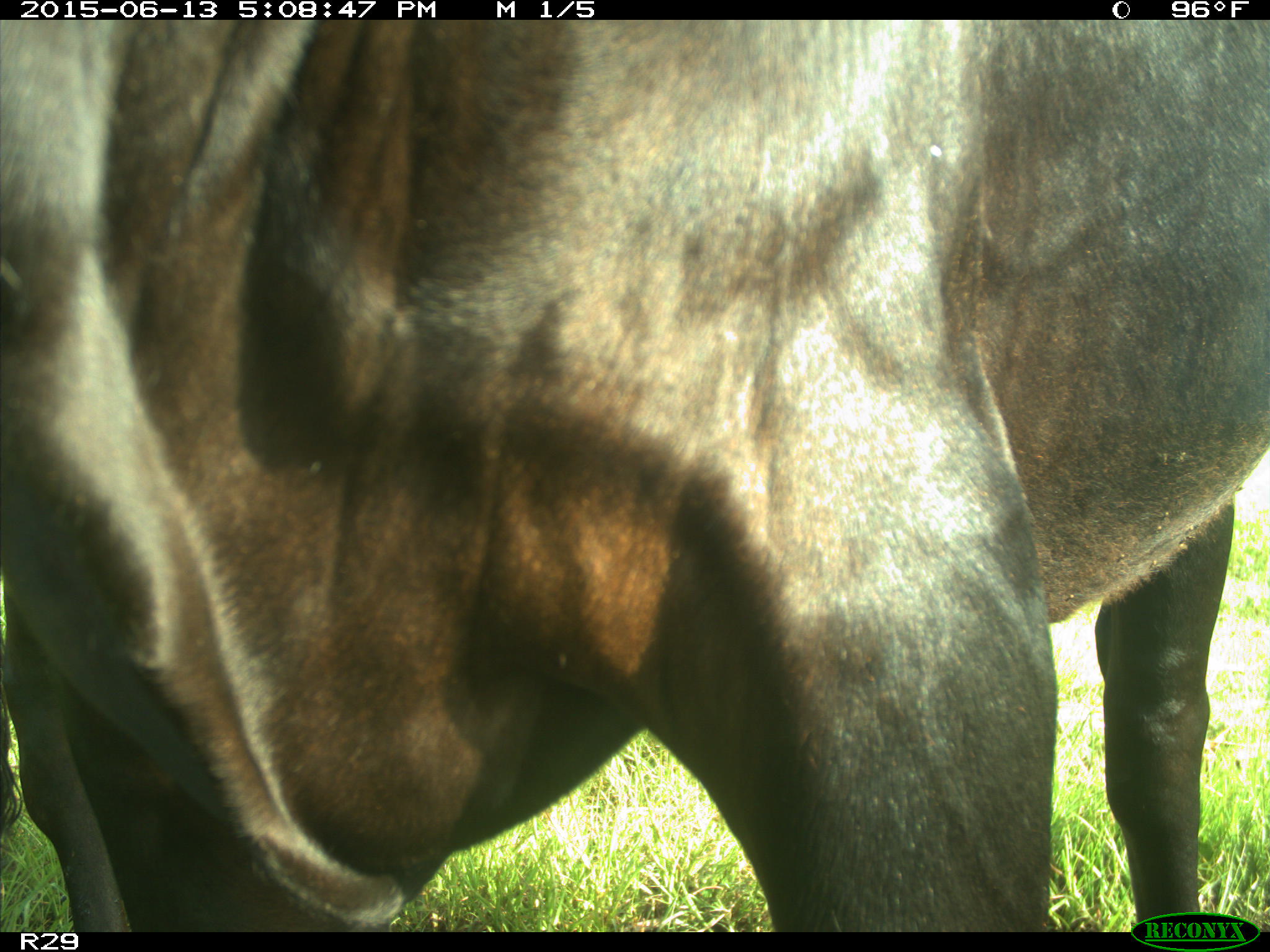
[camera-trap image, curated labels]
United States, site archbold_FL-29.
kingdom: Animalia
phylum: Chordata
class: Mammalia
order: Artiodactyla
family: Bovidae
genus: Bos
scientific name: Bos taurus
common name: domestic cow